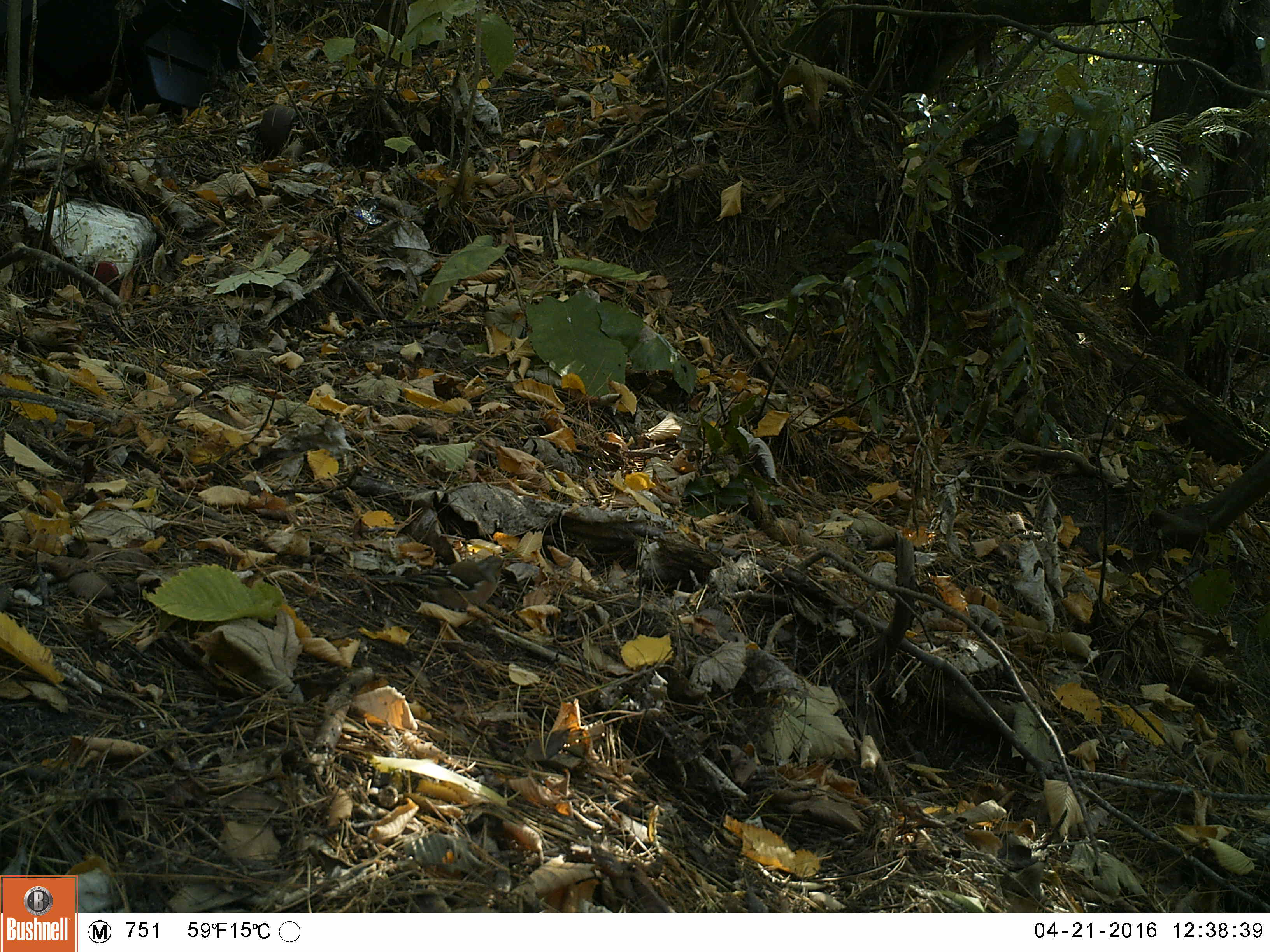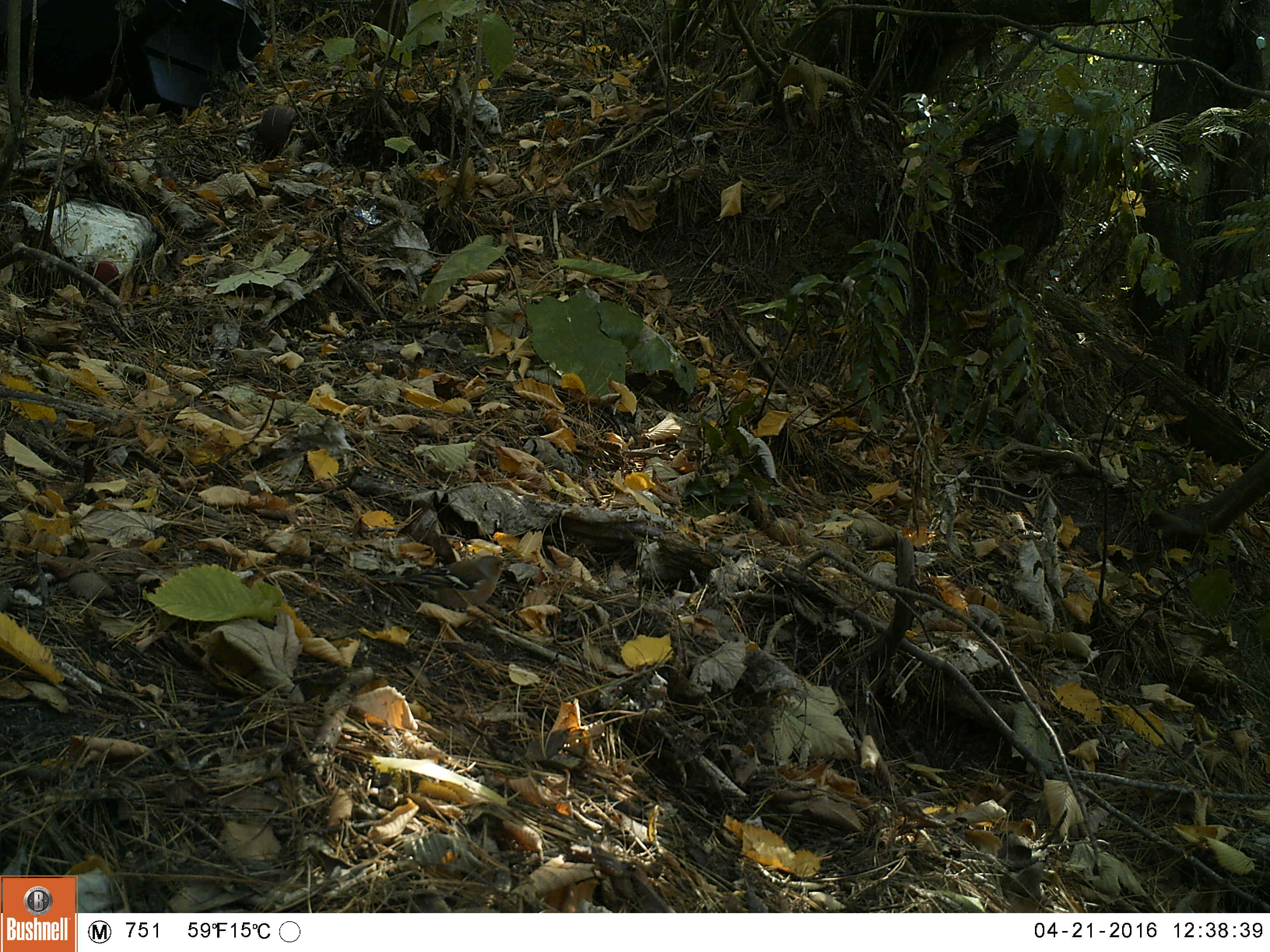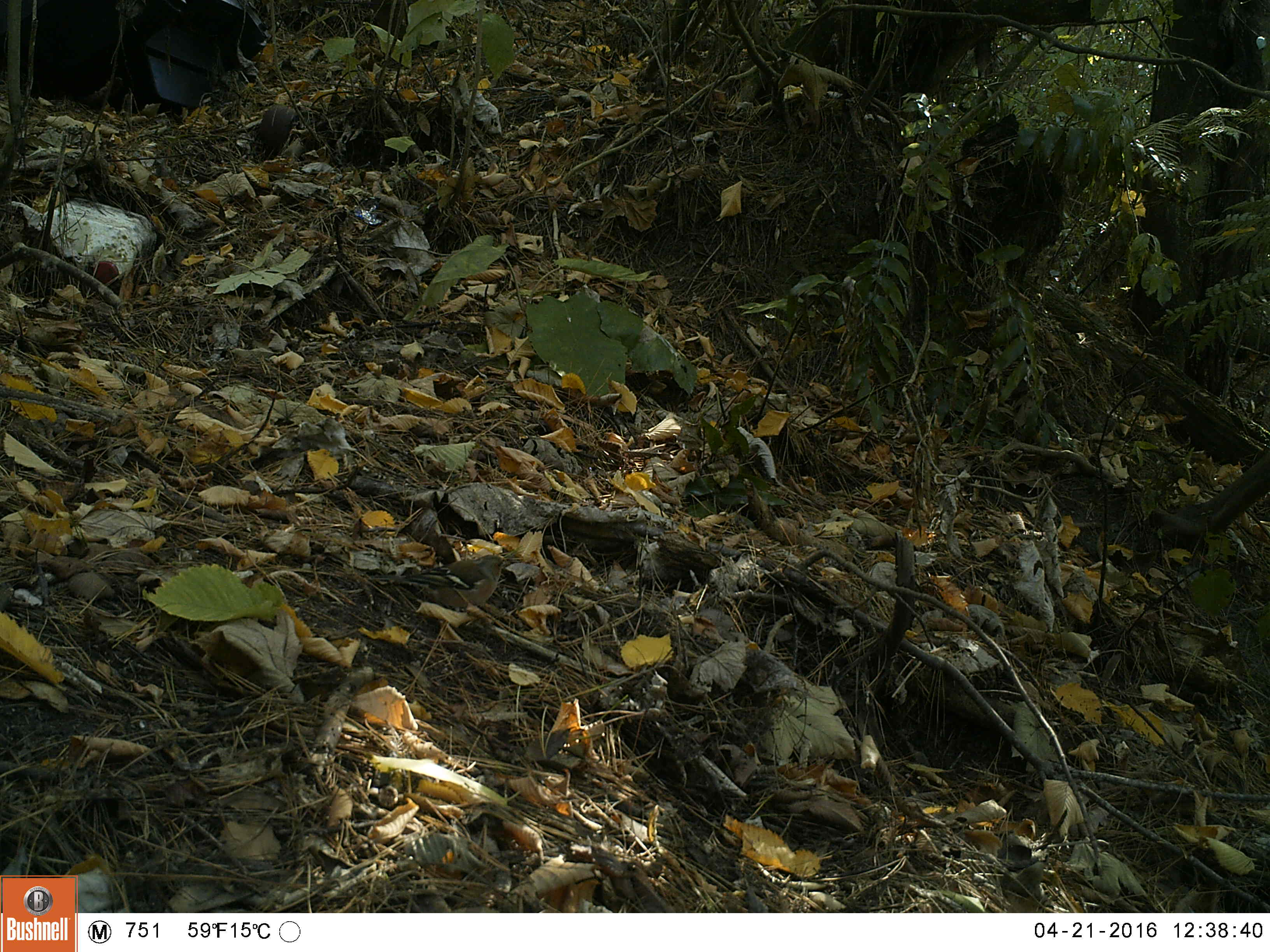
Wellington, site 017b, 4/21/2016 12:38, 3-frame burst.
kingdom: Animalia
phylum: Chordata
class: Aves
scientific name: Aves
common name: bird